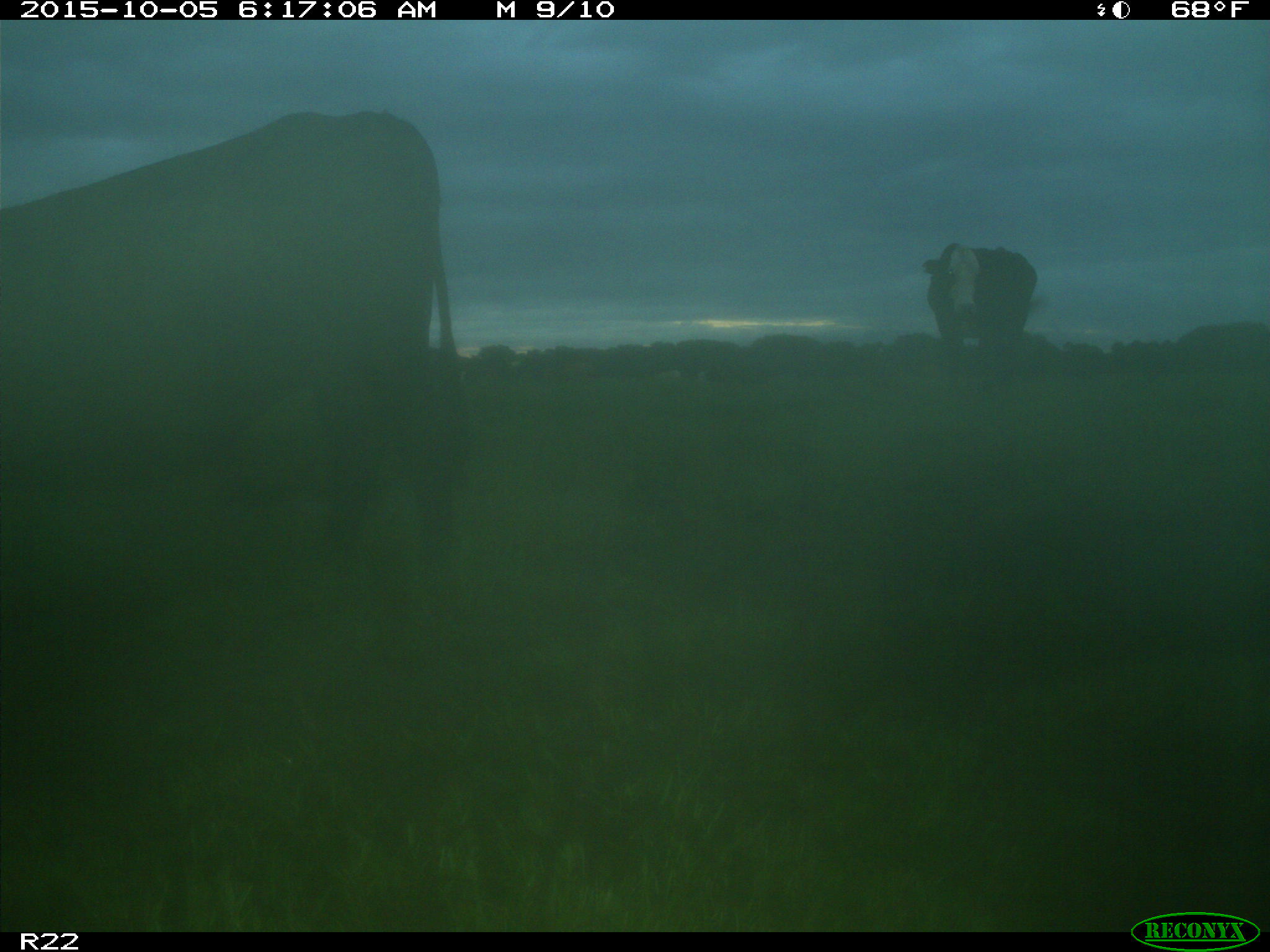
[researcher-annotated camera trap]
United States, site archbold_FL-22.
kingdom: Animalia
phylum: Chordata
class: Mammalia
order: Artiodactyla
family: Bovidae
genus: Bos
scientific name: Bos taurus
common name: domestic cow